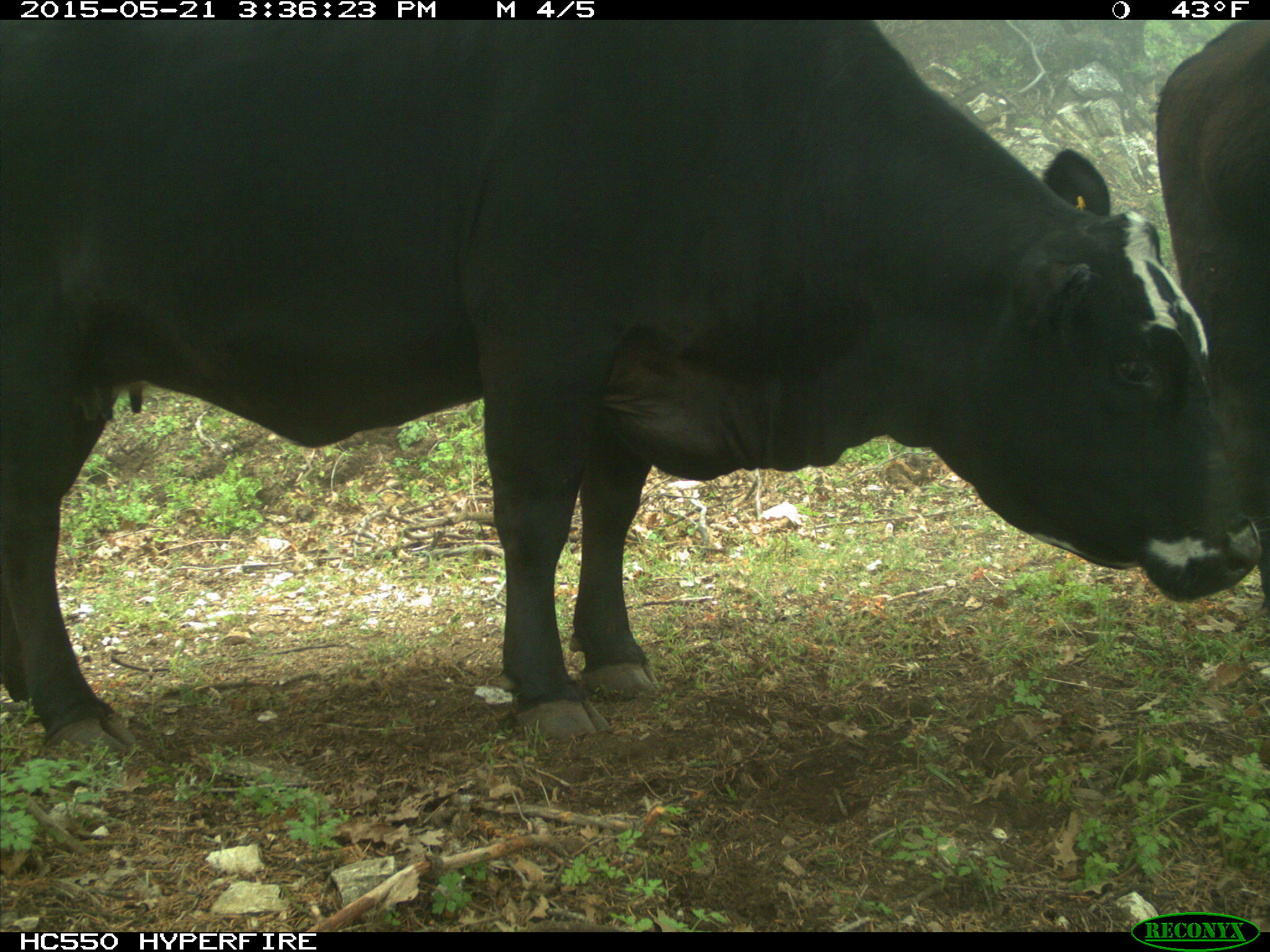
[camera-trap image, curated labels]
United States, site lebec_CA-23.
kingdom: Animalia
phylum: Chordata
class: Mammalia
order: Artiodactyla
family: Bovidae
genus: Bos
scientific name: Bos taurus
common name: domestic cow